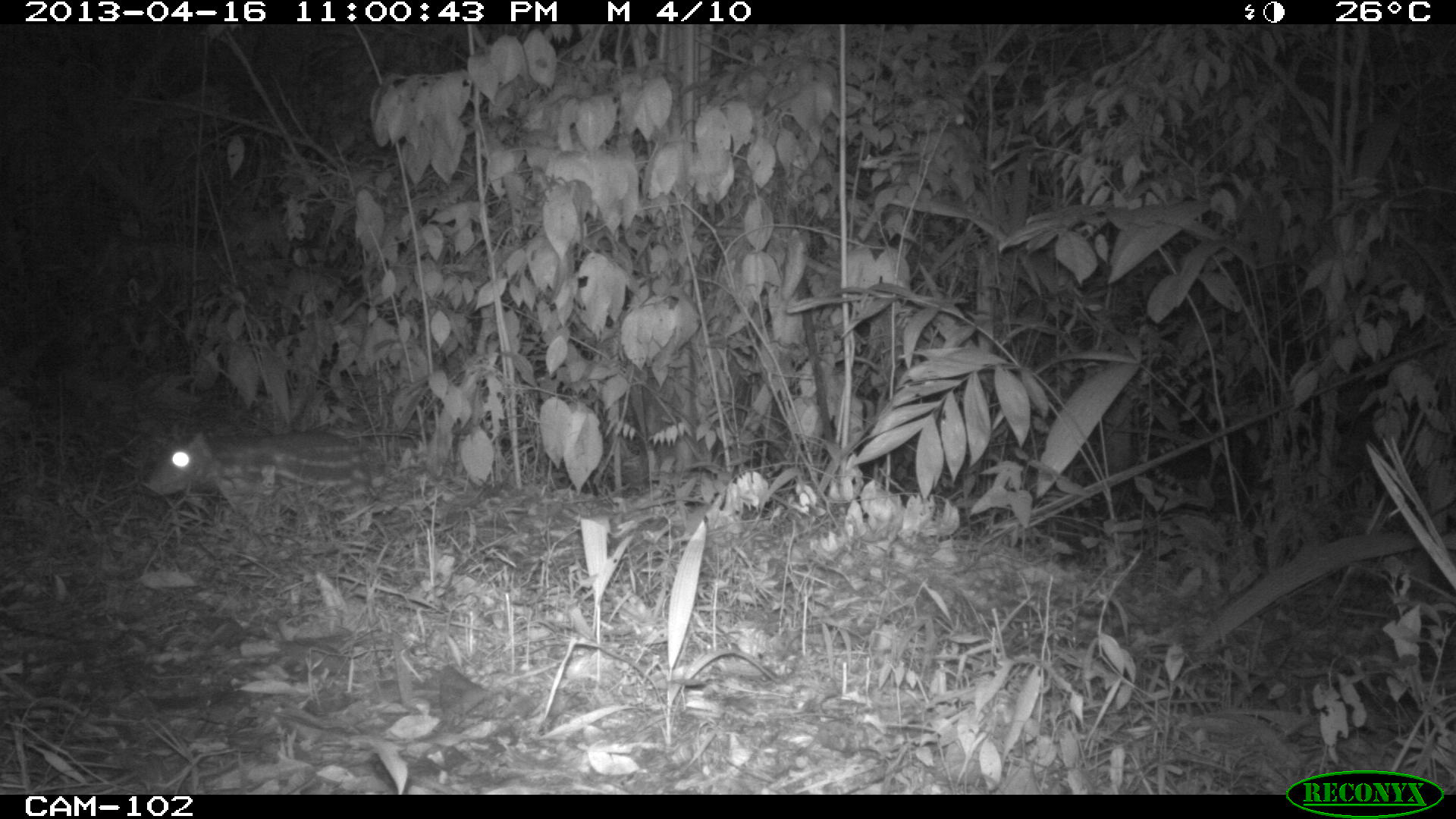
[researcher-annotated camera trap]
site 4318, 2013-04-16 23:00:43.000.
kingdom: Animalia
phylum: Chordata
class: Mammalia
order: Rodentia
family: Cuniculidae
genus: Cuniculus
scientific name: Cuniculus paca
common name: lowland paca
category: agouti paca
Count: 1.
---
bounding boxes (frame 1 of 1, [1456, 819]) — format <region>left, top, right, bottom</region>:
agouti paca: <region>139, 427, 381, 516</region>